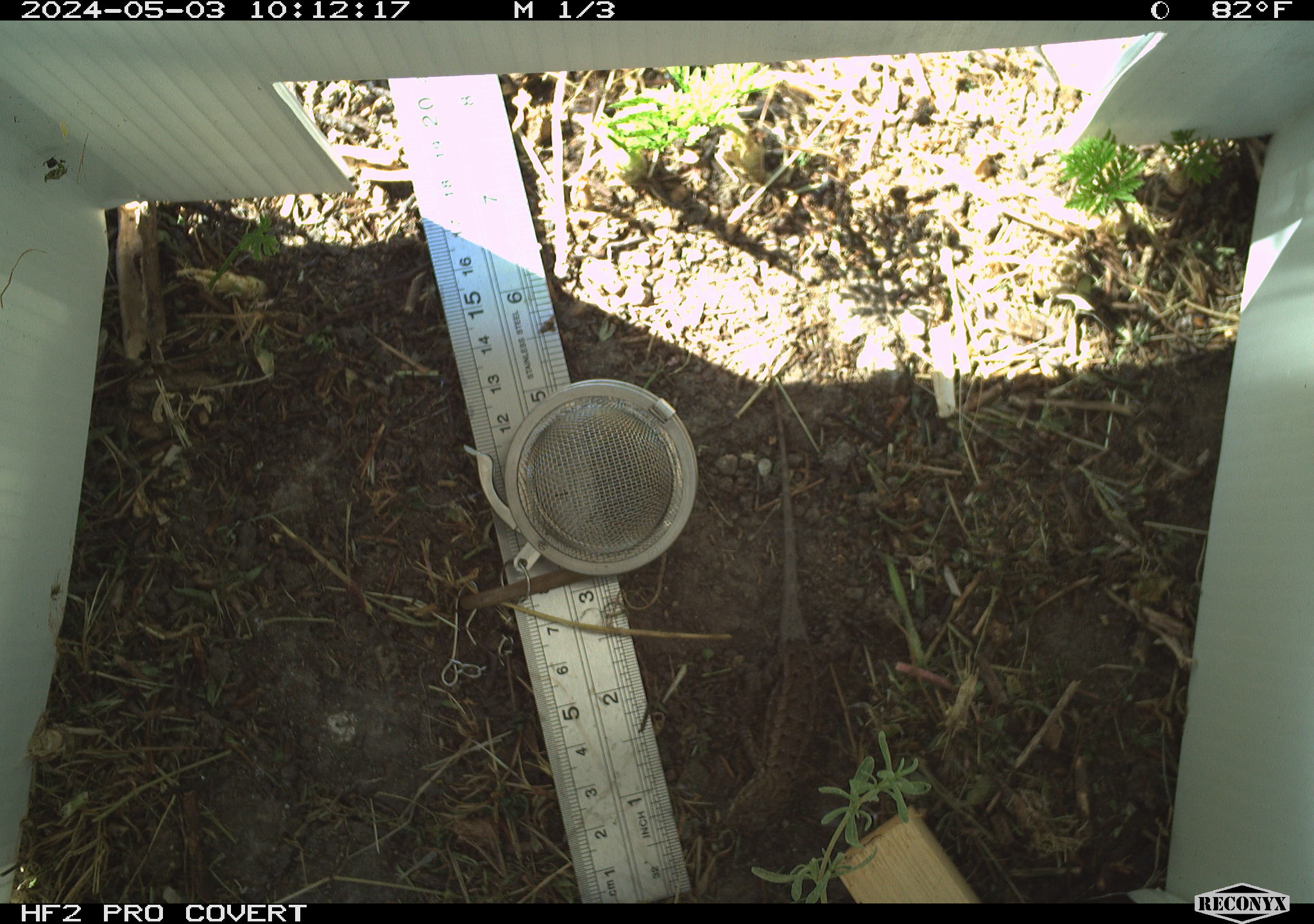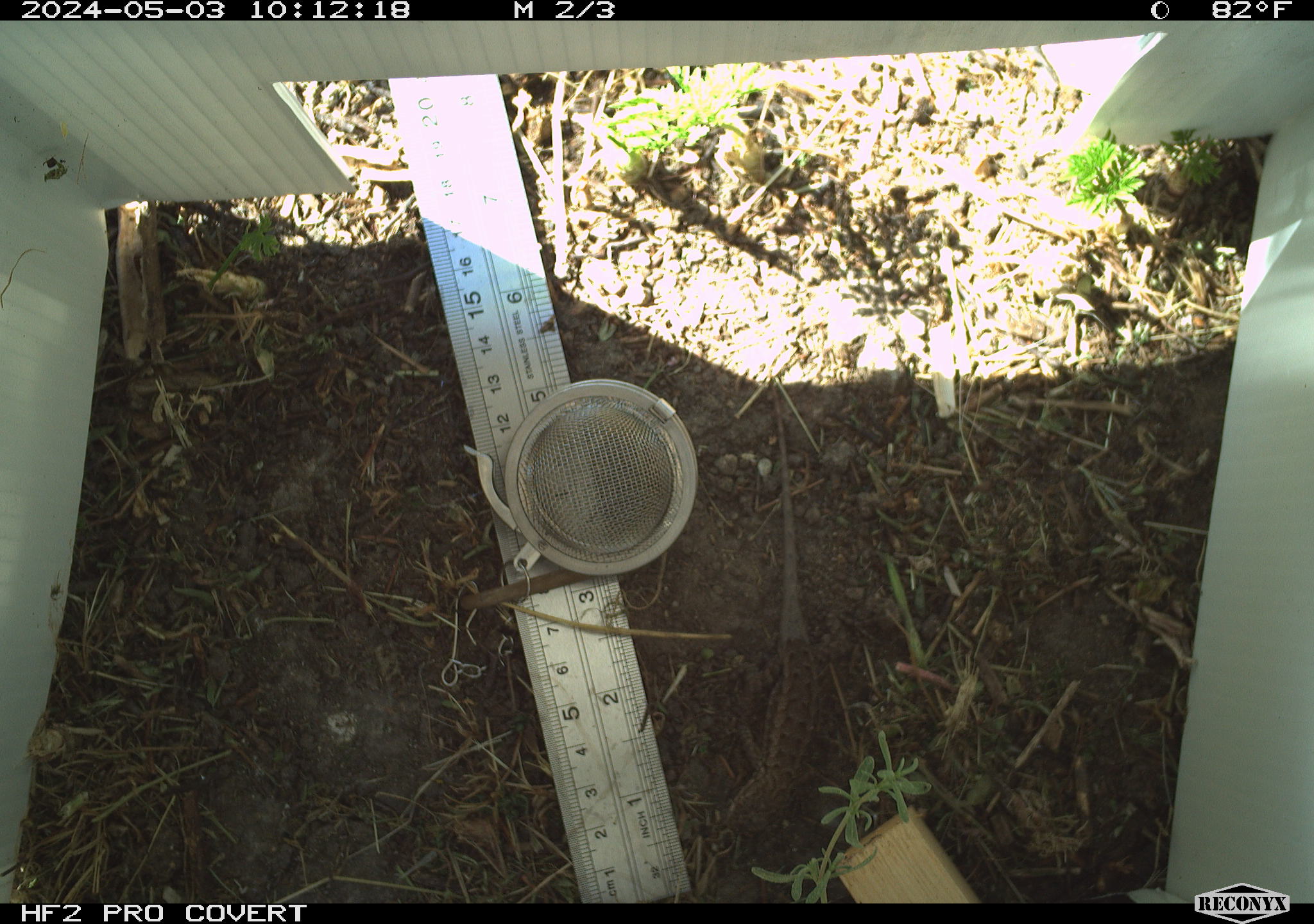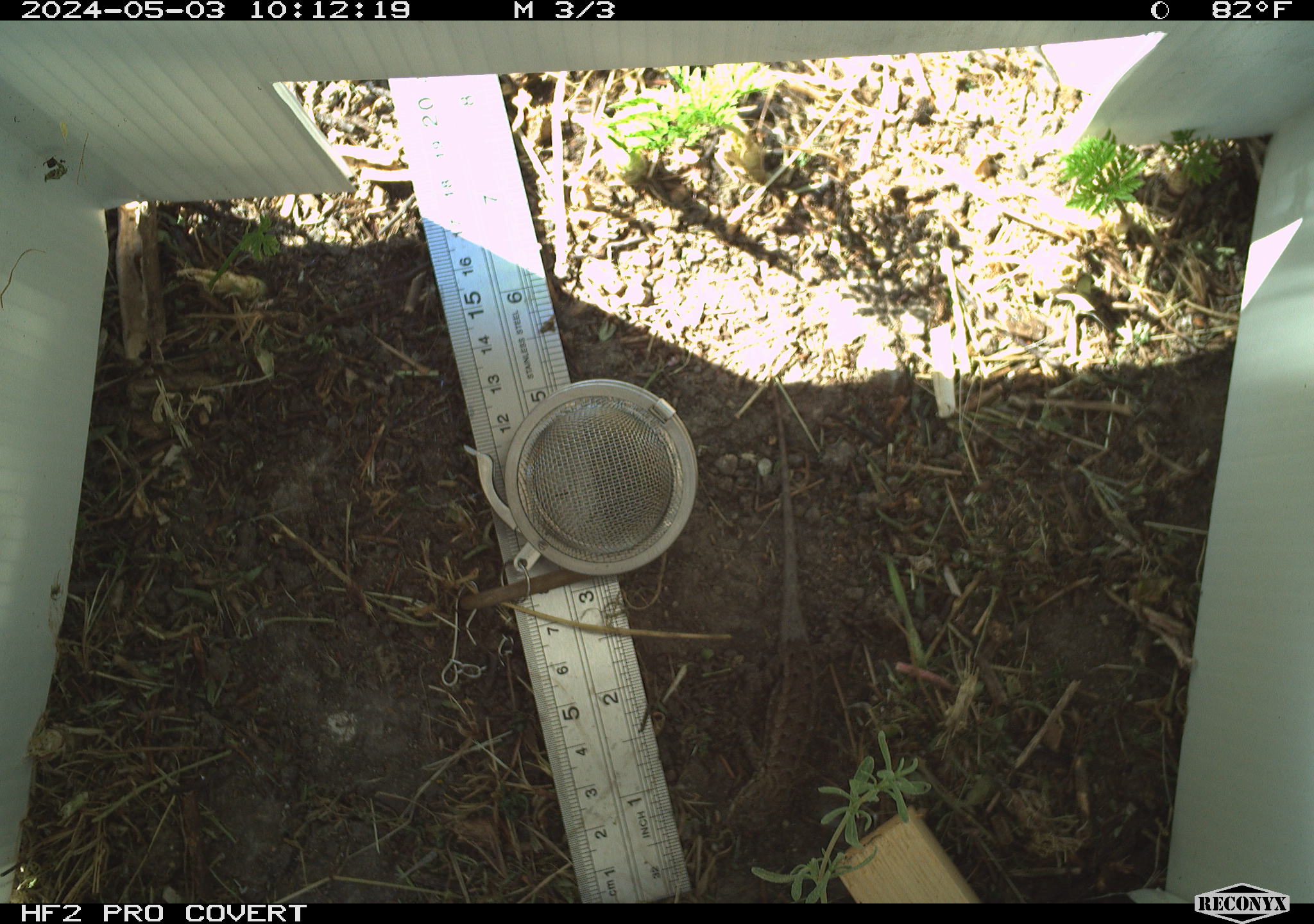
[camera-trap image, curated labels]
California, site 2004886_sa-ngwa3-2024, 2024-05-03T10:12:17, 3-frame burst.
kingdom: Animalia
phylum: Chordata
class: Reptilia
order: Squamata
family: Phrynosomatidae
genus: Sceloporus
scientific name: Sceloporus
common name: spiny lizards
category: sceloporus species